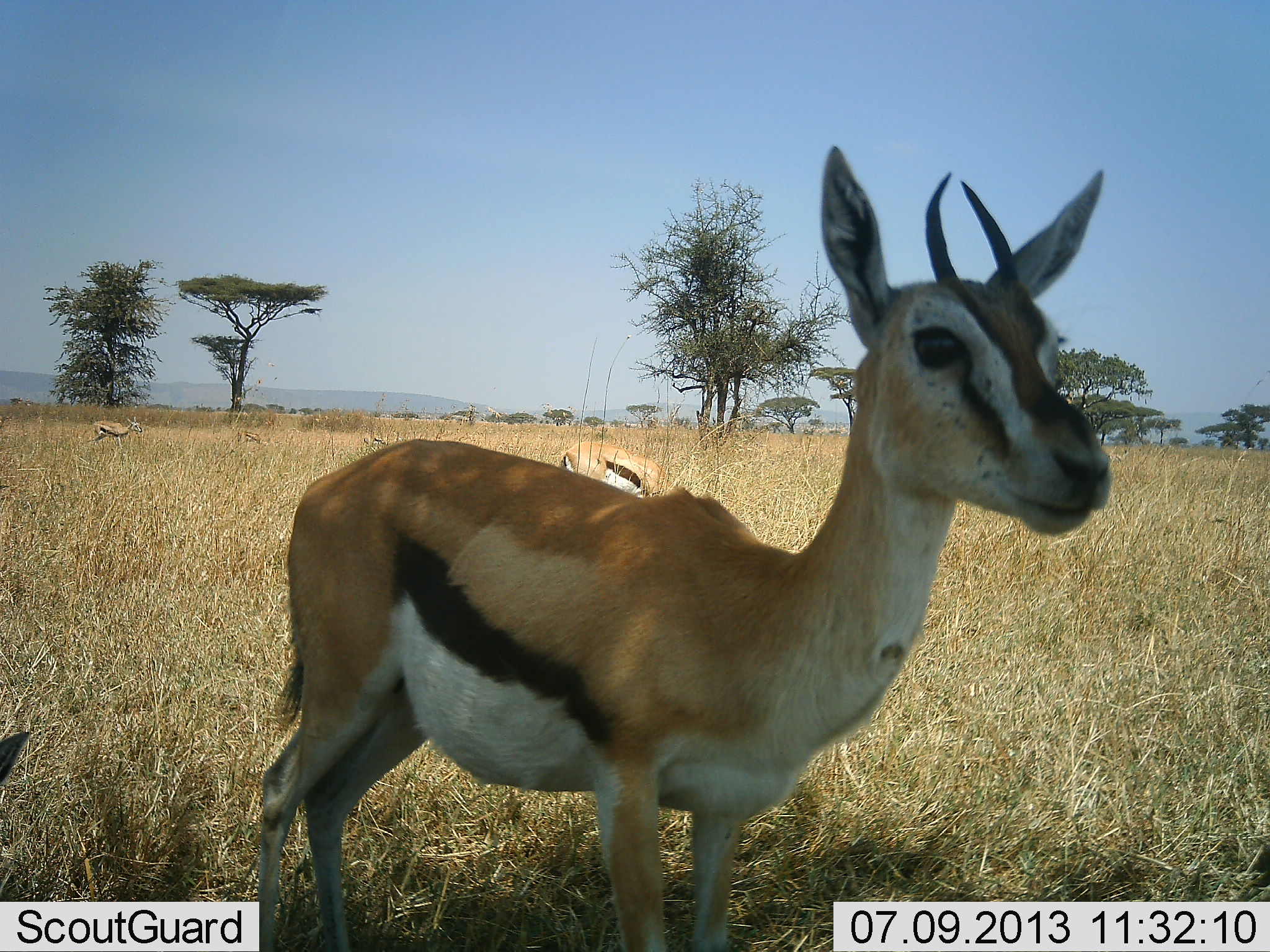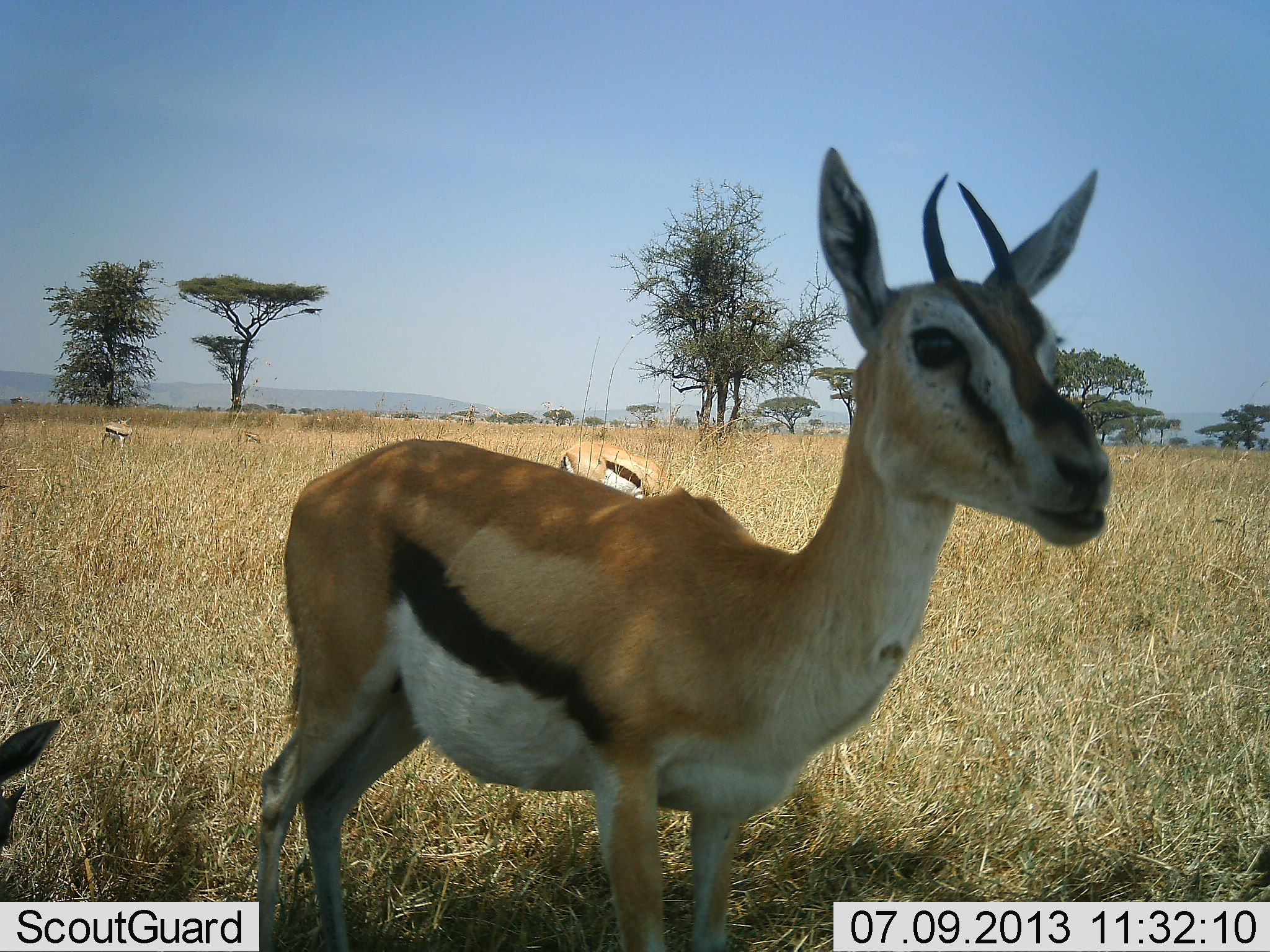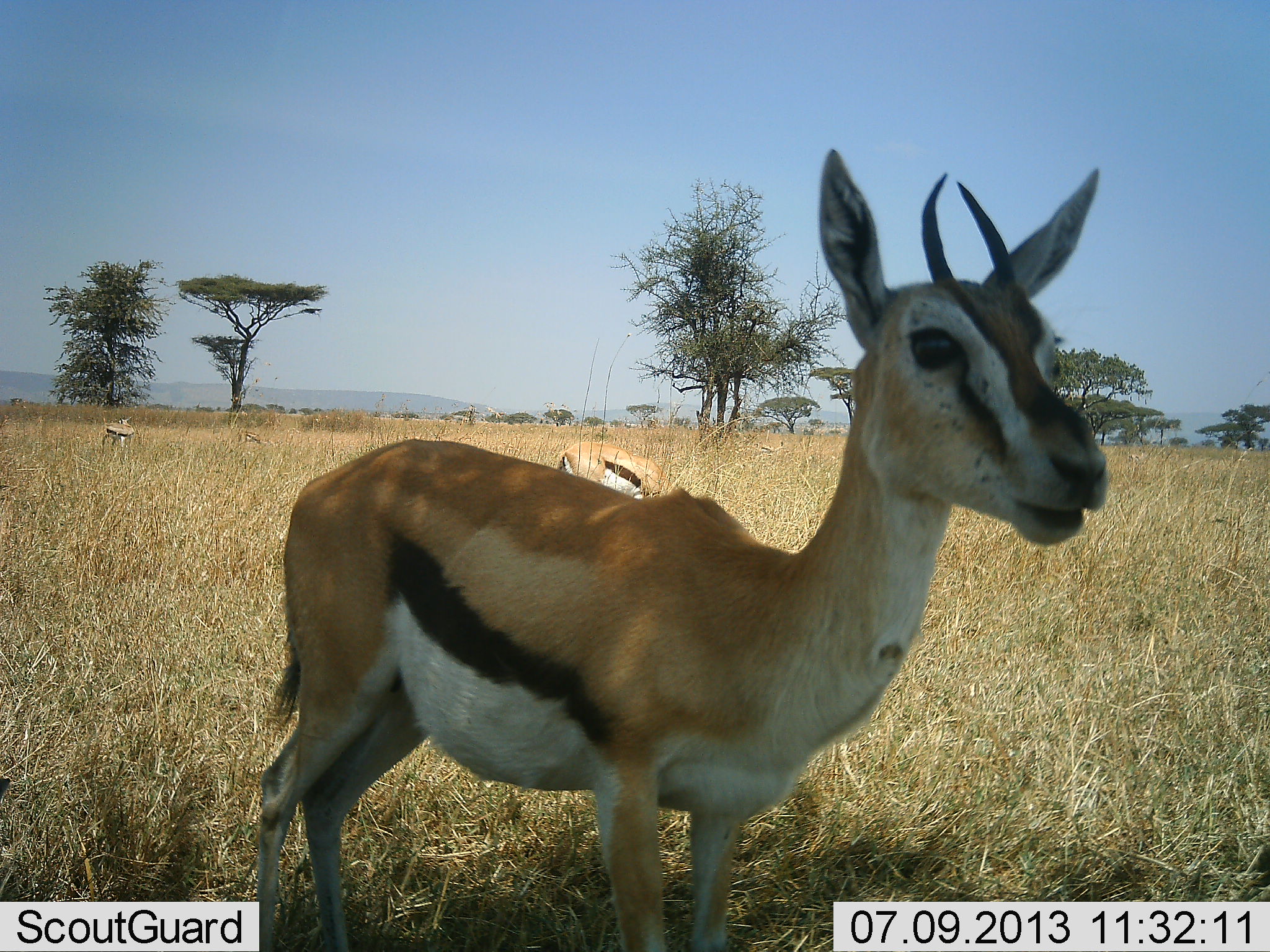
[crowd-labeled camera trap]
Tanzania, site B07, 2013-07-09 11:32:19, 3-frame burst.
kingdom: Animalia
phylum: Chordata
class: Mammalia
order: Artiodactyla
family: Bovidae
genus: Eudorcas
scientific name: Eudorcas thomsonii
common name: thomson's gazelle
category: gazellethomsons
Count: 4.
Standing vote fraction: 81%.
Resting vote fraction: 10%.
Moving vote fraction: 14%.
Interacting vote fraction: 0%.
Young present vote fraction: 0%.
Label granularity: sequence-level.